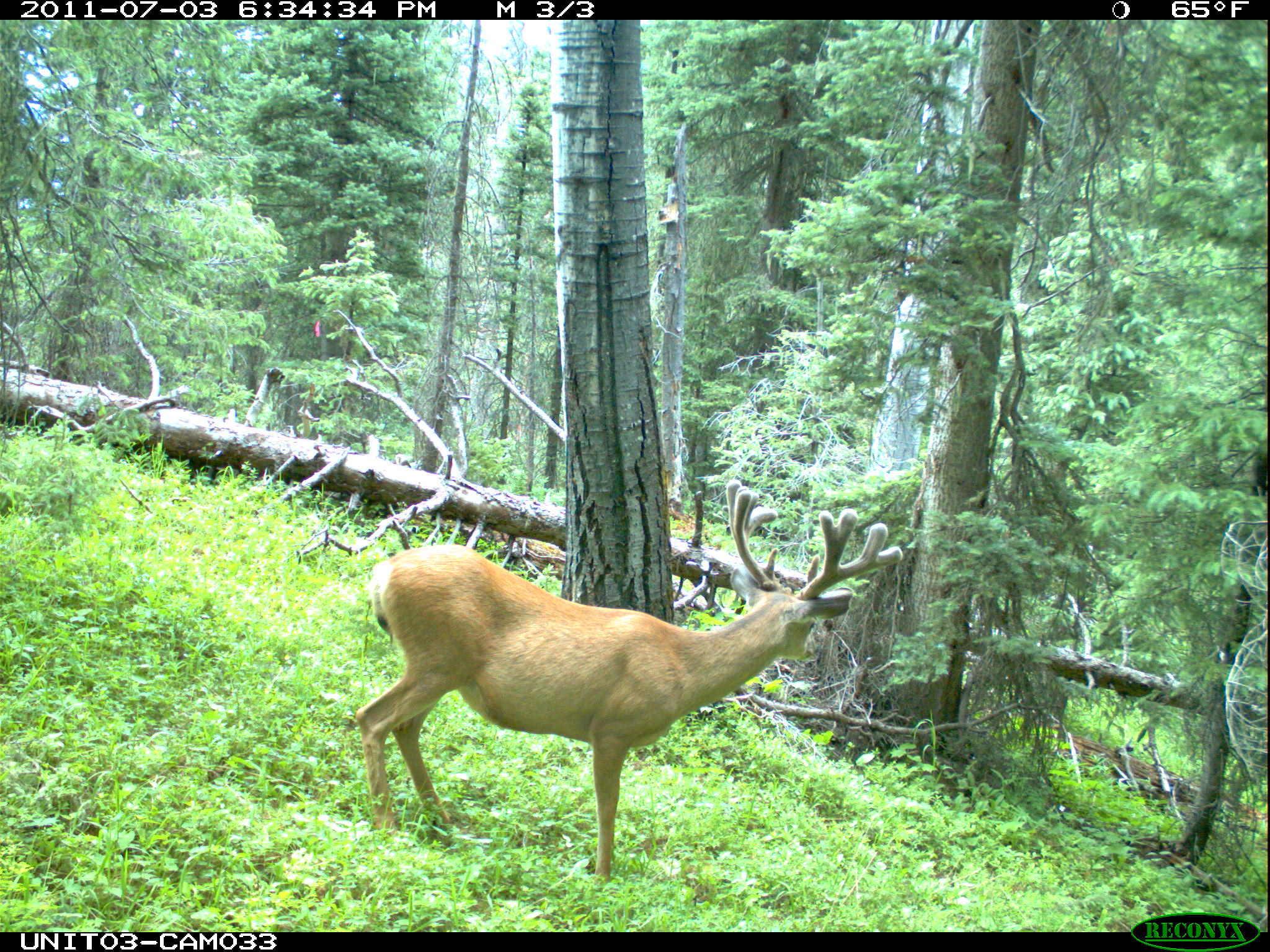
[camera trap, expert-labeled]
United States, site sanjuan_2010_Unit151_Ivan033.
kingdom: Animalia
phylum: Chordata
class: Mammalia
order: Artiodactyla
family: Cervidae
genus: Odocoileus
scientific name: Odocoileus hemionus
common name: mule deer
Odocoileus hemionus (mule deer).